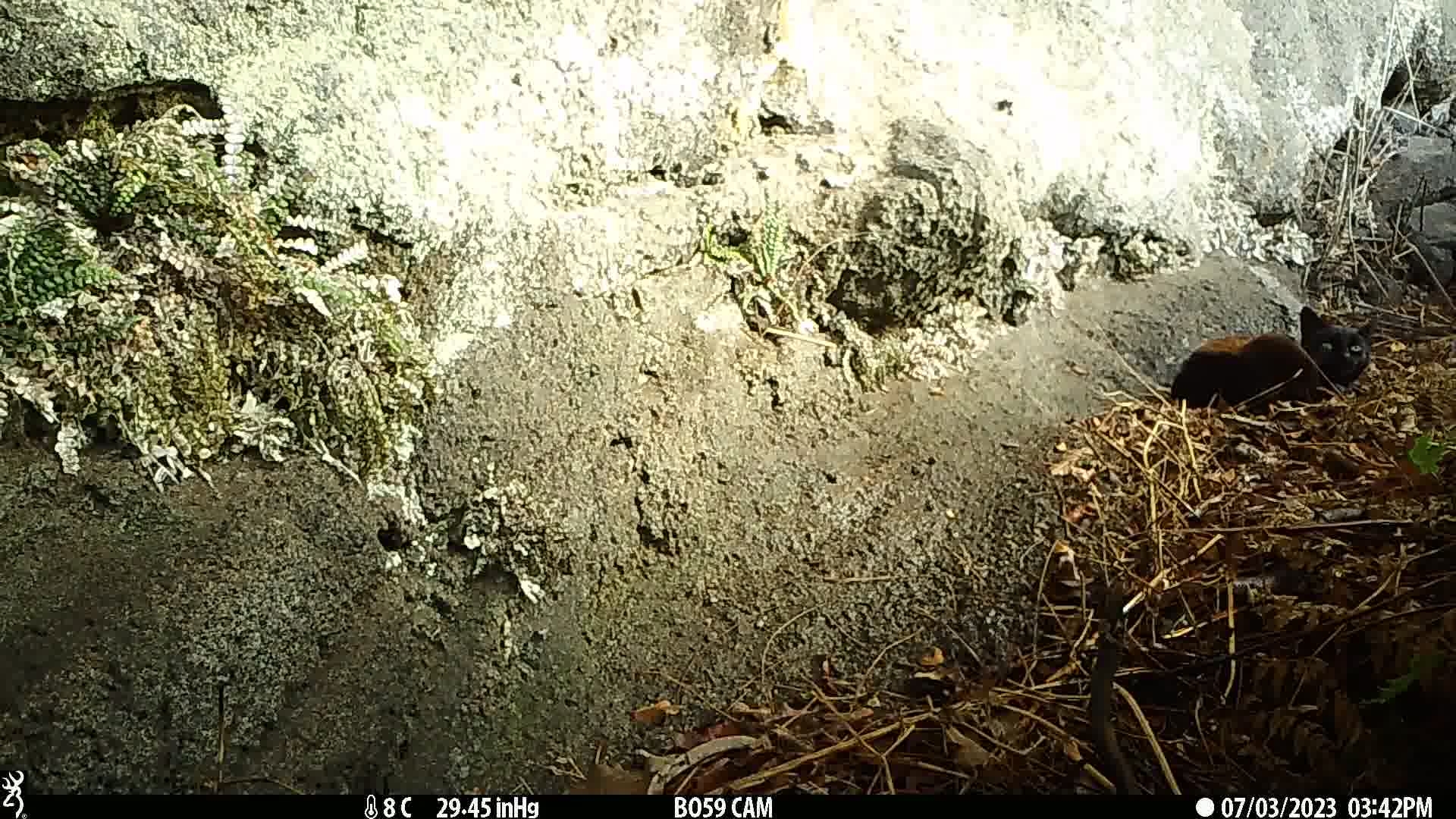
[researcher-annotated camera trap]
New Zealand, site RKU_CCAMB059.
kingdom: Animalia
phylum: Chordata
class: Mammalia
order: Carnivora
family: Felidae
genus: Felis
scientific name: Felis catus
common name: domestic cat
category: cat